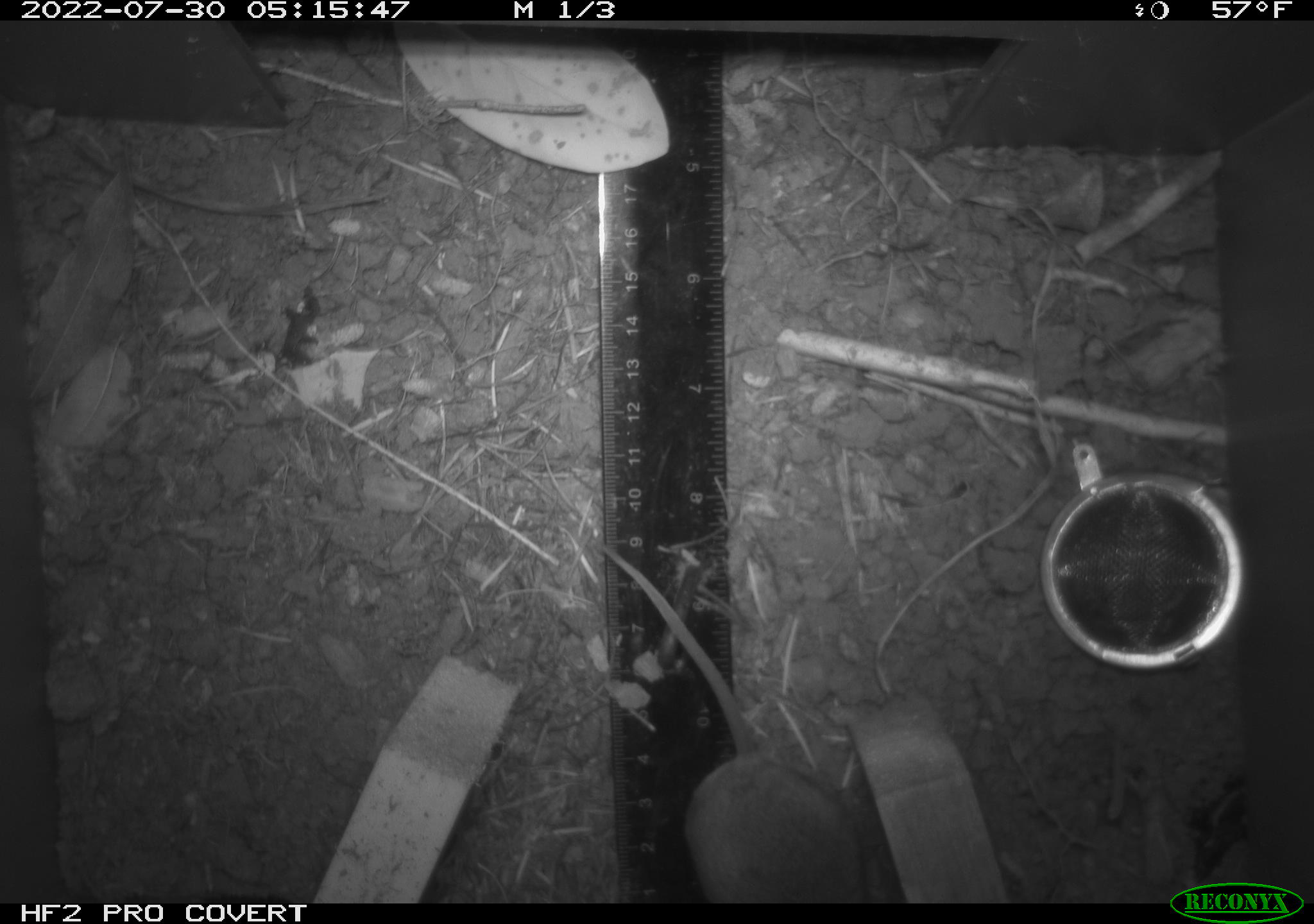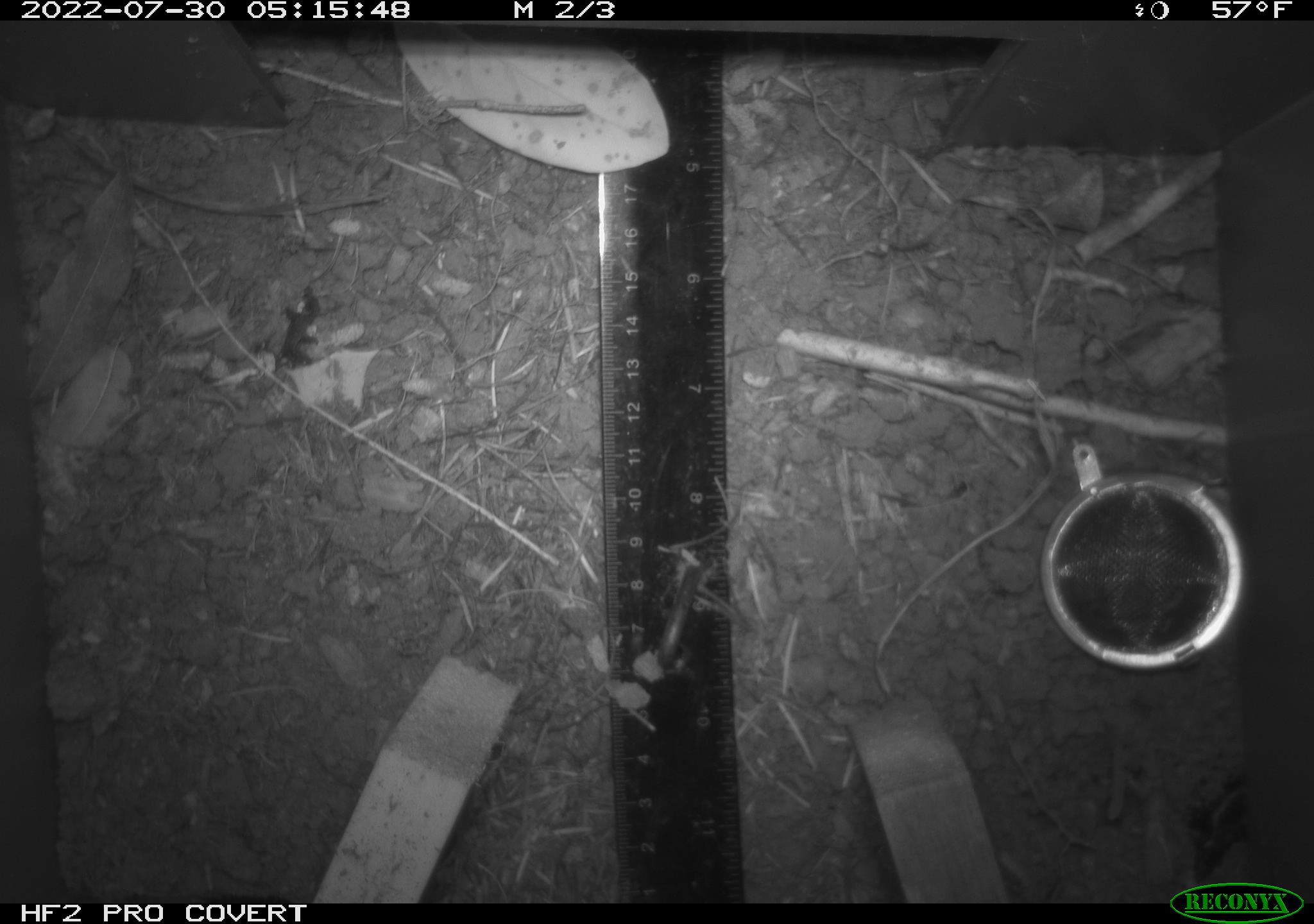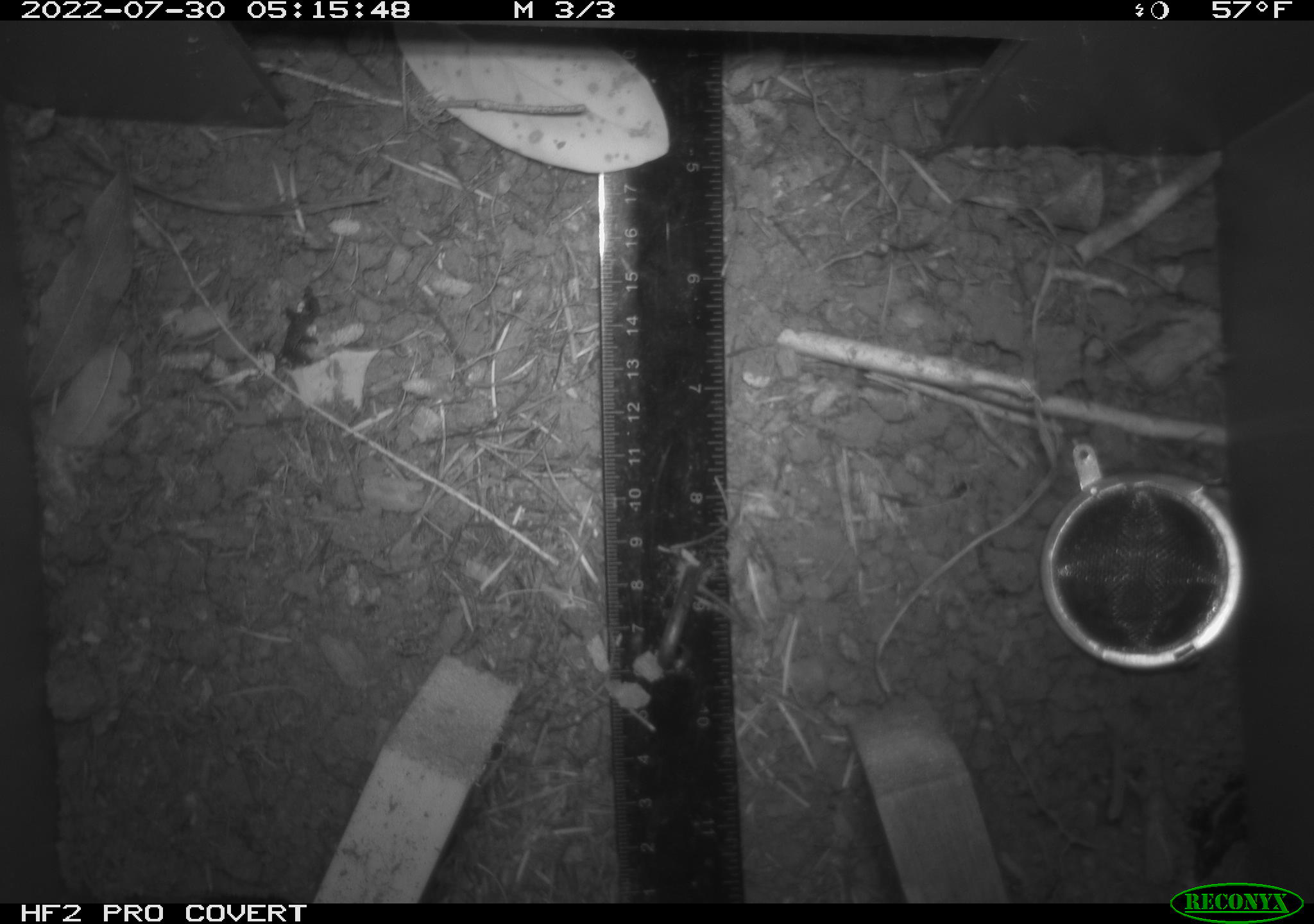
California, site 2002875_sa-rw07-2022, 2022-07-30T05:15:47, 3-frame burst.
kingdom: Animalia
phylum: Chordata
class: Mammalia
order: Rodentia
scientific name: Rodentia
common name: mouse species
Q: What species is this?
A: Mouse species (Rodentia).